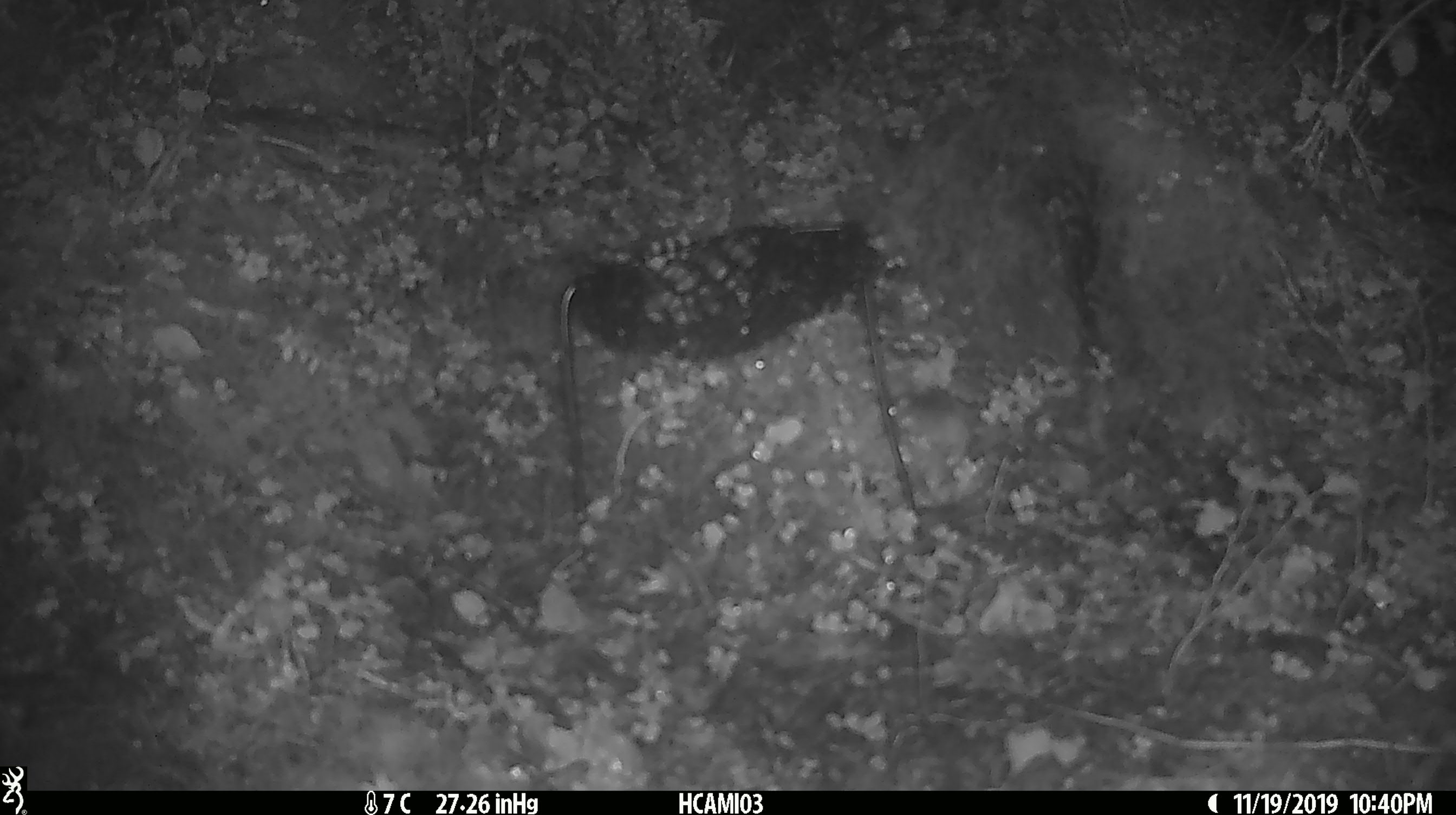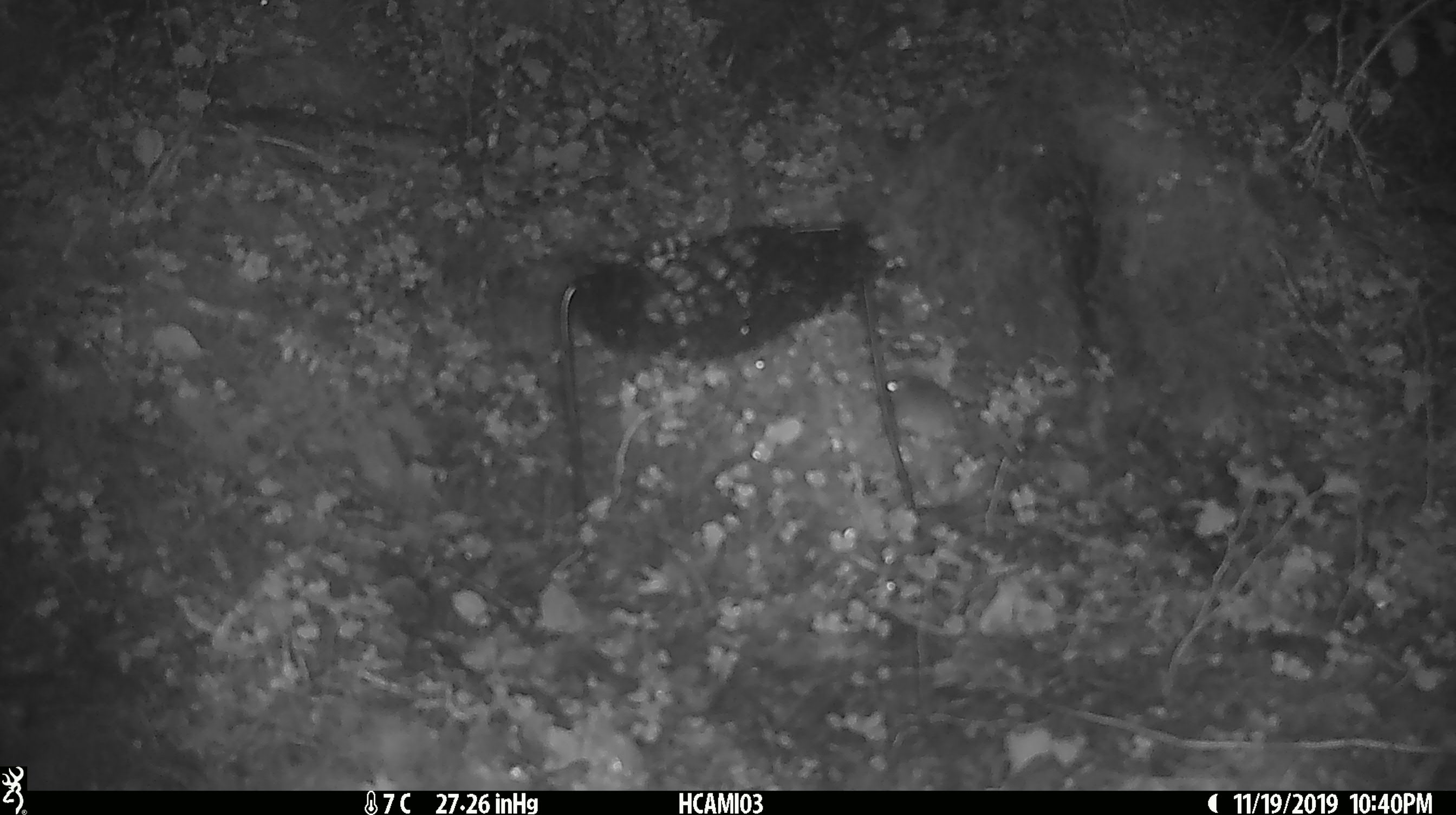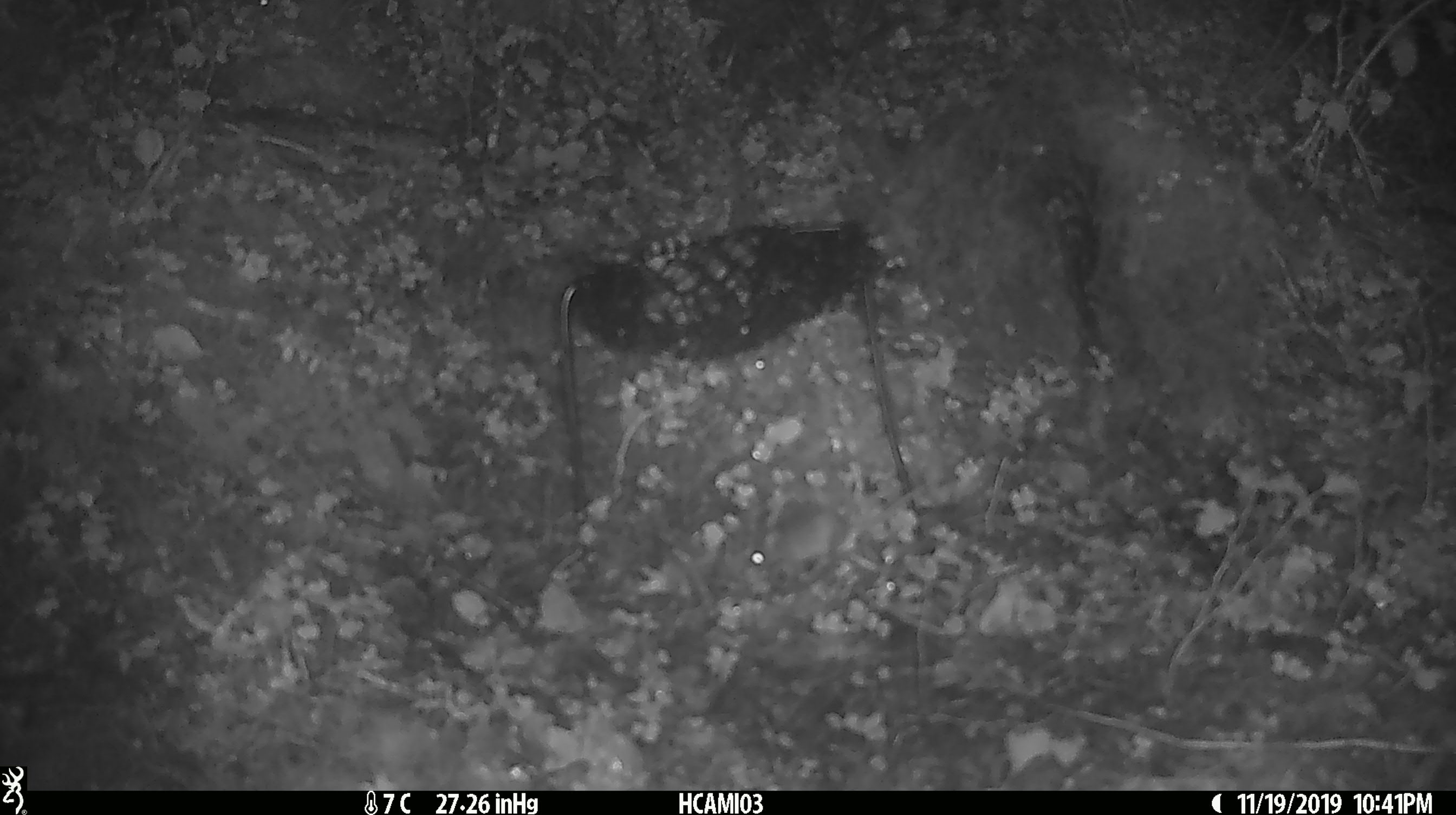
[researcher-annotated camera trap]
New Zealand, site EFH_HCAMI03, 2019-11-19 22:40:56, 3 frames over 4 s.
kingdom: Animalia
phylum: Chordata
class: Mammalia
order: Rodentia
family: Muridae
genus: Mus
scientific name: Mus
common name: mouse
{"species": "mouse (Mus)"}